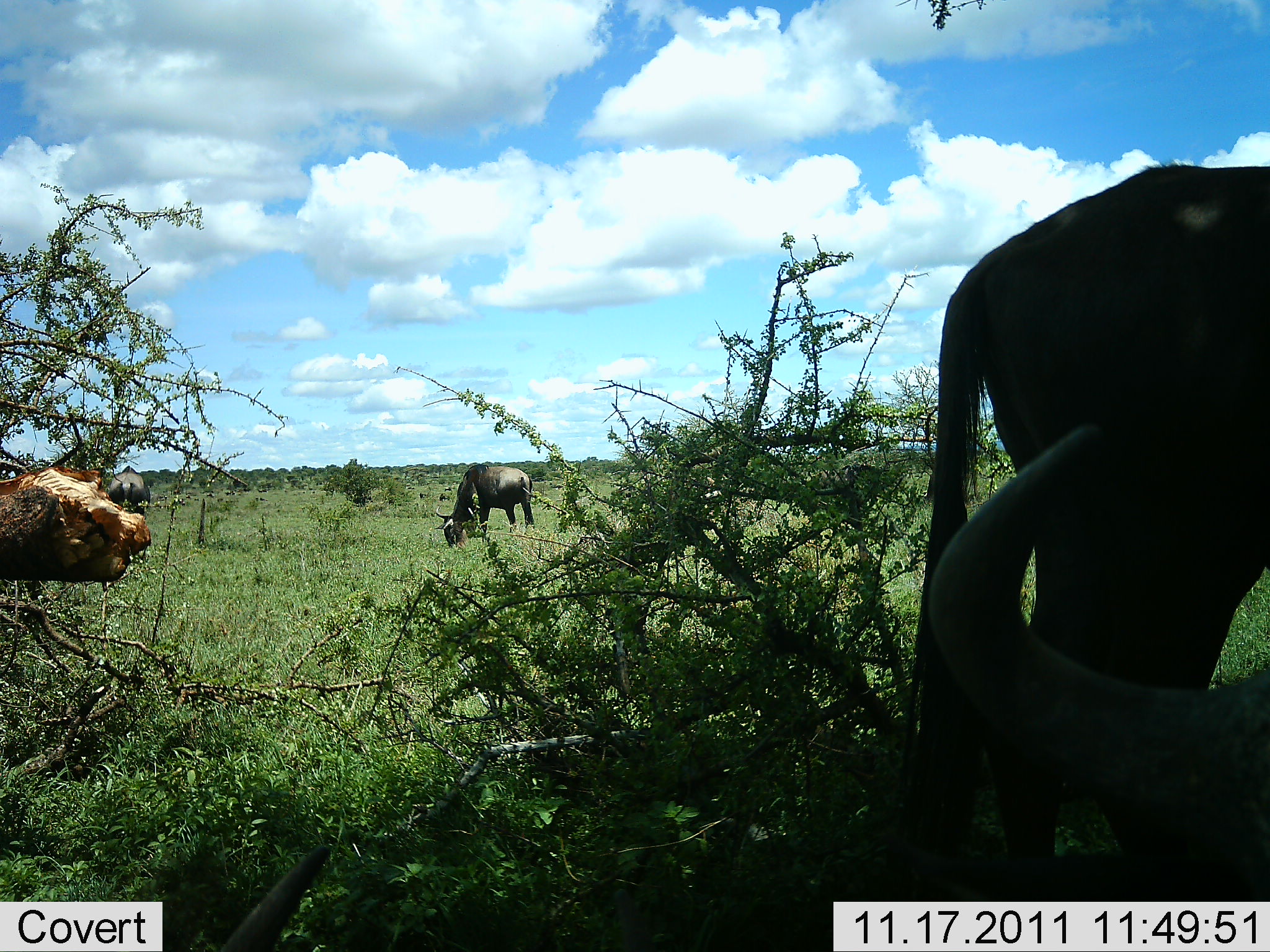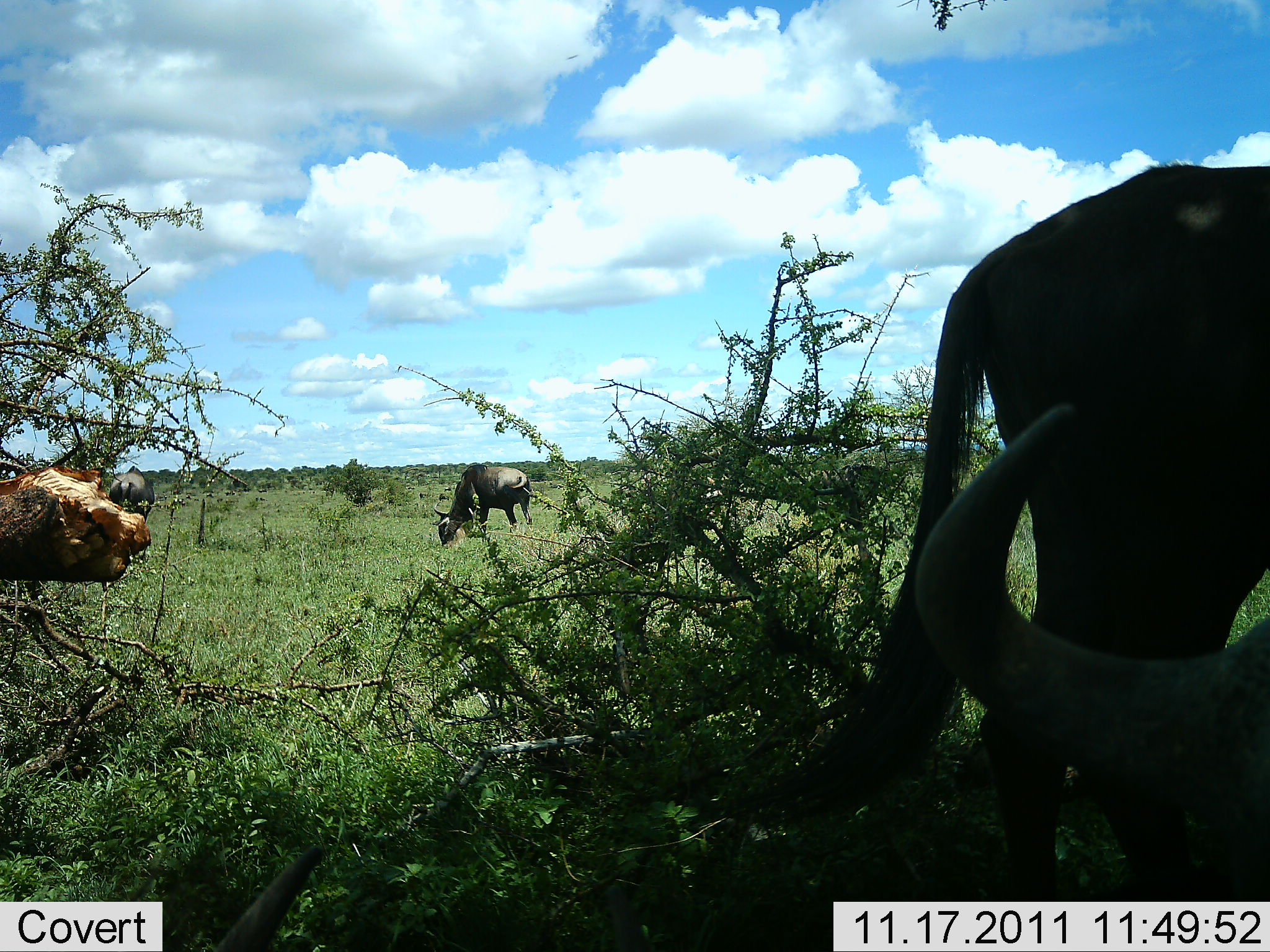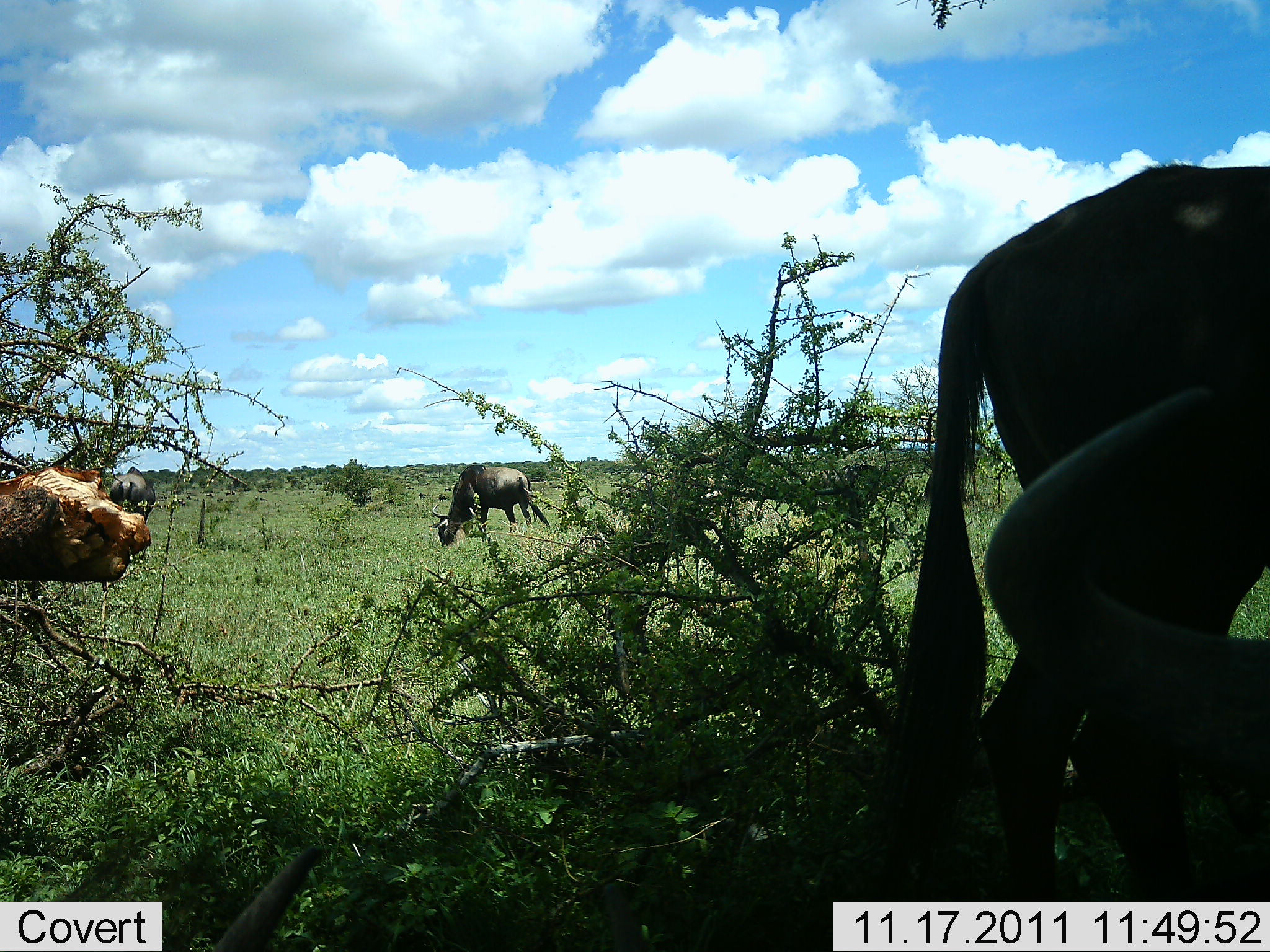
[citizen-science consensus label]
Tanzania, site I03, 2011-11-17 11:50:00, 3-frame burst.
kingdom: Animalia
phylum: Chordata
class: Mammalia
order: Artiodactyla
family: Bovidae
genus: Connochaetes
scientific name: Connochaetes taurinus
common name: blue wildebeest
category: wildebeest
Wildebeest (blue wildebeest) (Connochaetes taurinus), count 4. Behavior (volunteer vote fractions): standing 46%, resting 31%, moving 0%, interacting 0%. Young present (vote fraction): 0%. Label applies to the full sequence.